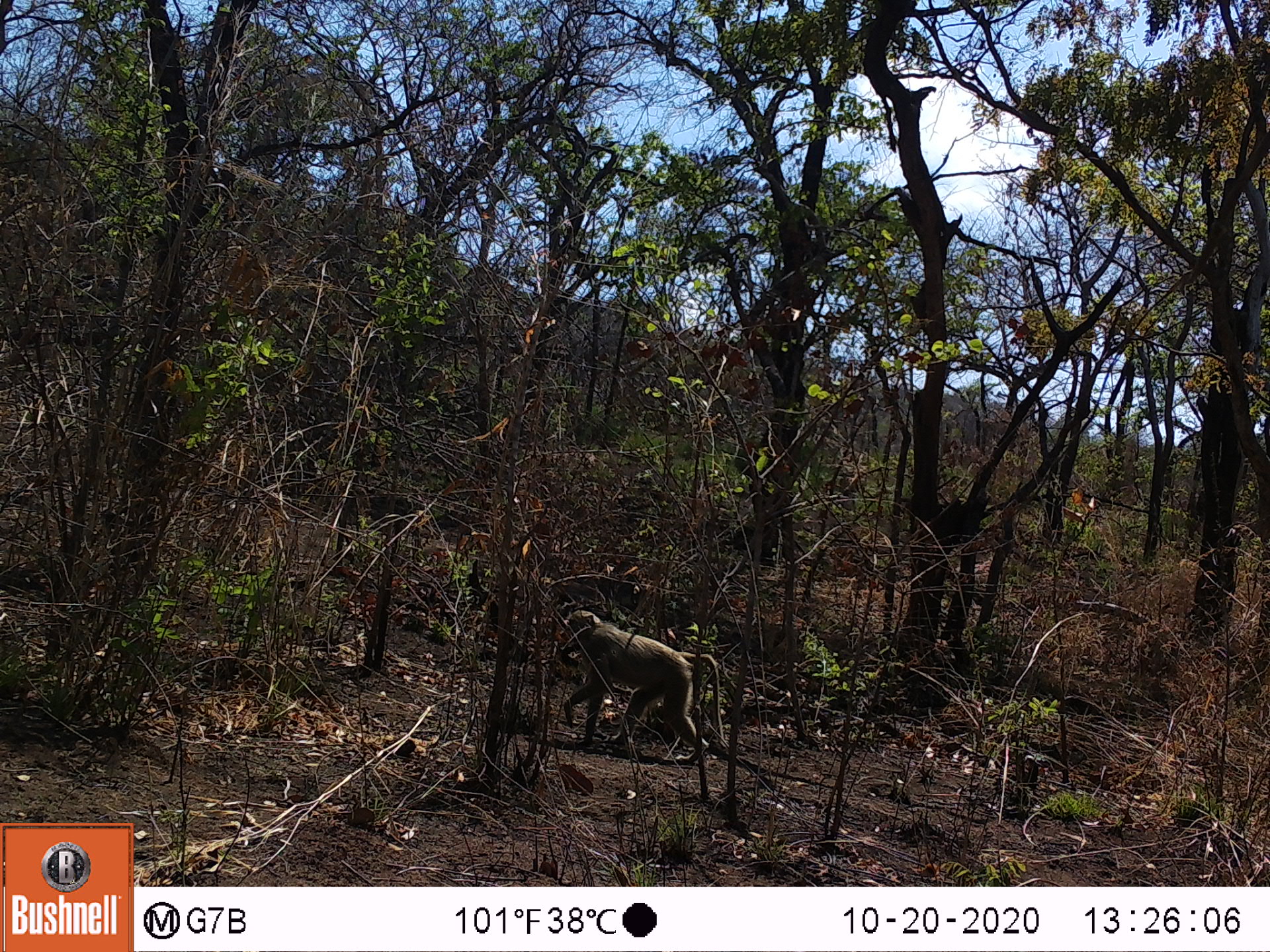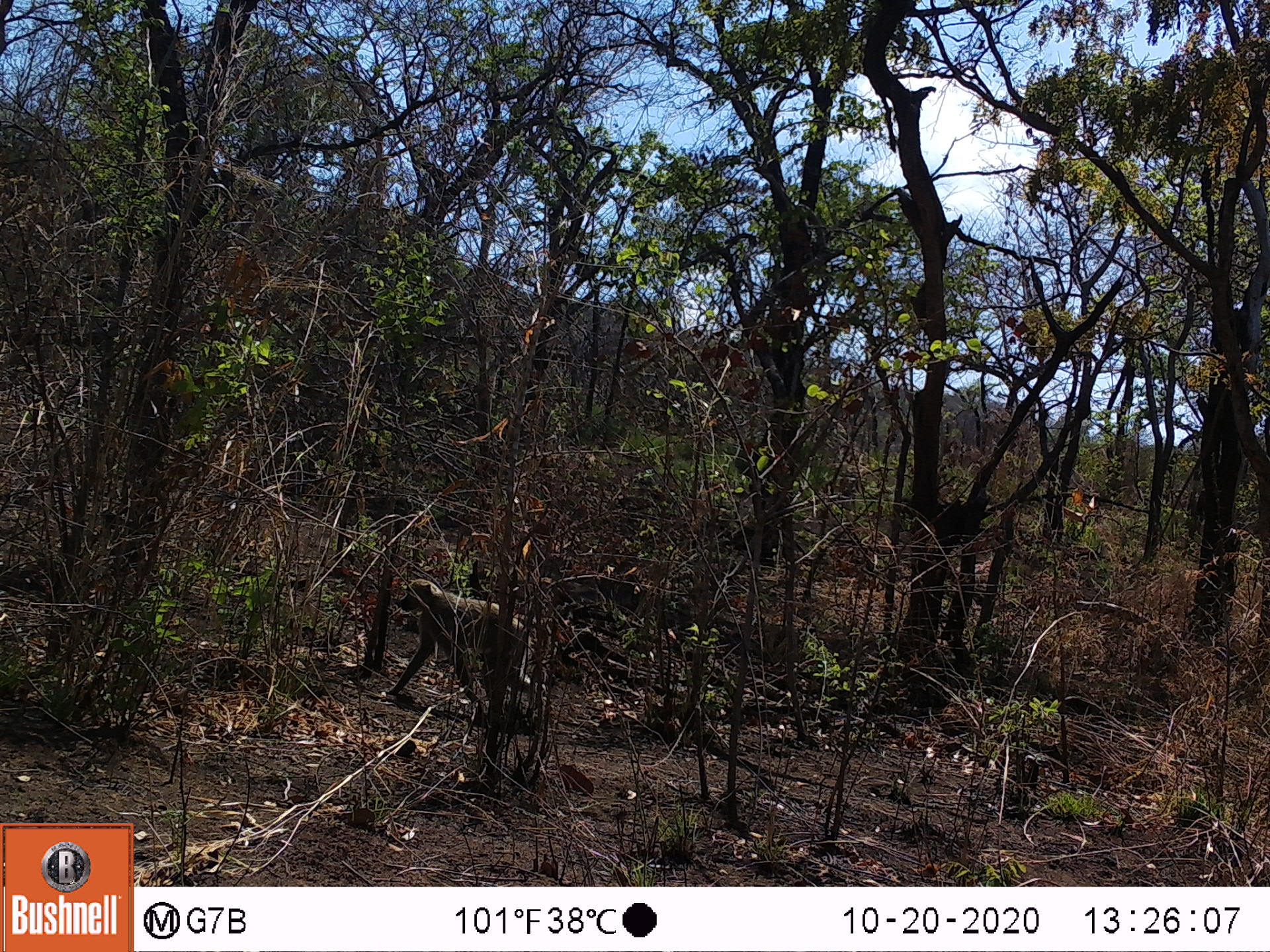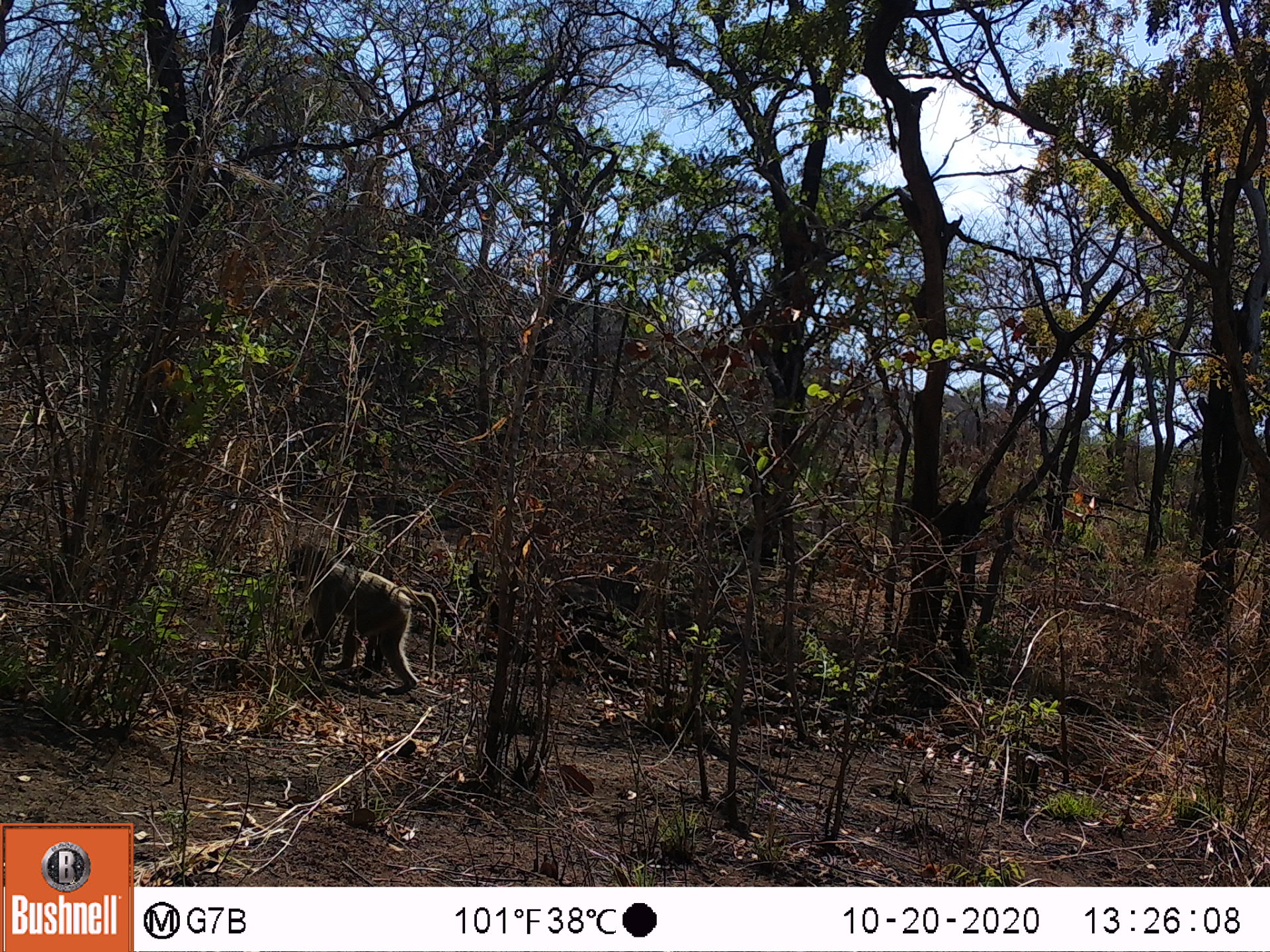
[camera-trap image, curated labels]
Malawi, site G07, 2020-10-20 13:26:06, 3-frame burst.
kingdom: Animalia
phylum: Chordata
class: Mammalia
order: Primates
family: Cercopithecidae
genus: Papio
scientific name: Papio cynocephalus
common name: yellow baboon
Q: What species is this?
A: Yellow baboon (Papio cynocephalus).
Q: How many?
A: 1.